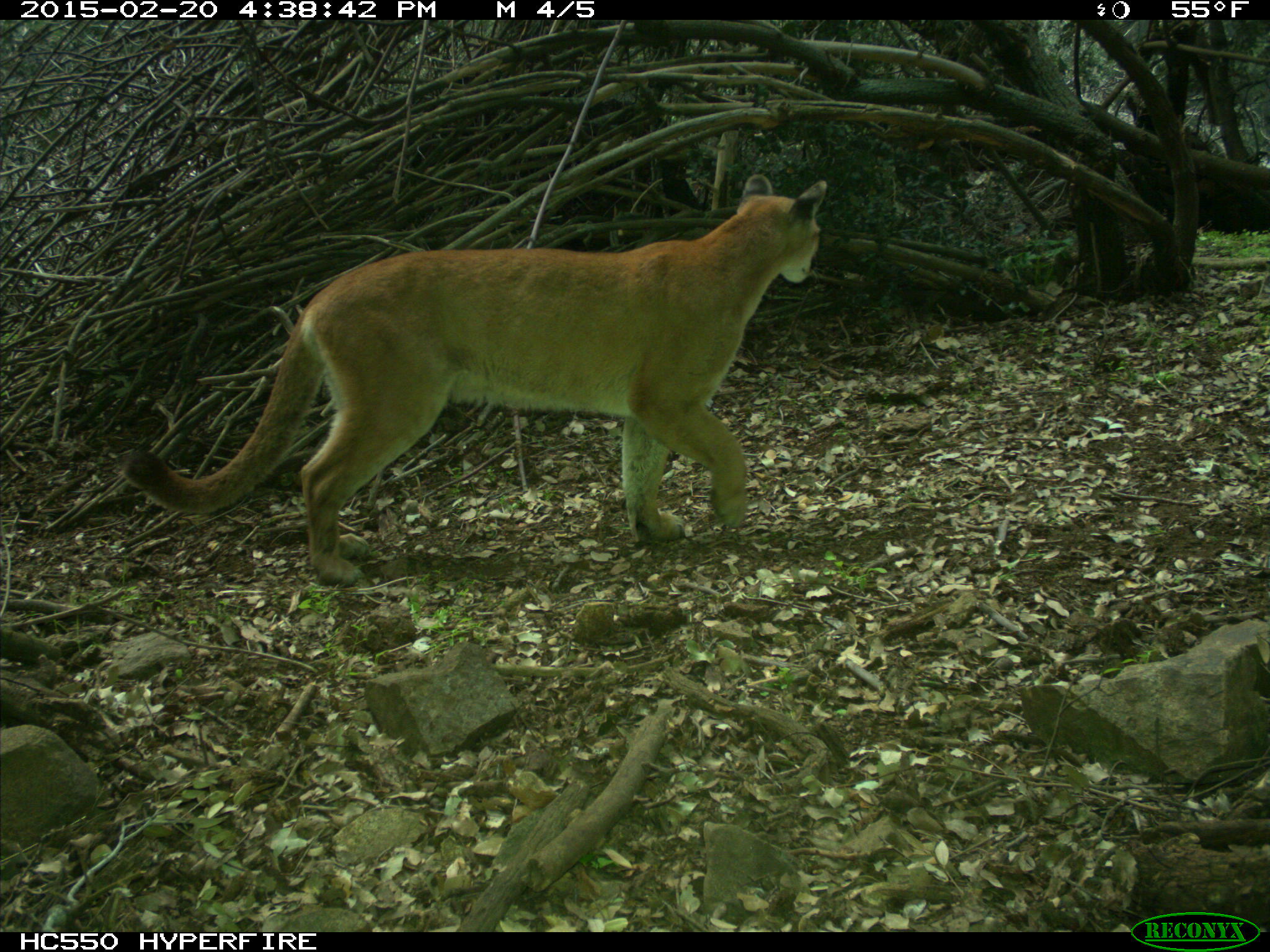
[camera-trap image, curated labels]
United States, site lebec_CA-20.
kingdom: Animalia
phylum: Chordata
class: Mammalia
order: Carnivora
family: Felidae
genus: Puma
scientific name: Puma concolor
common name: mountain lion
Puma concolor (mountain lion).